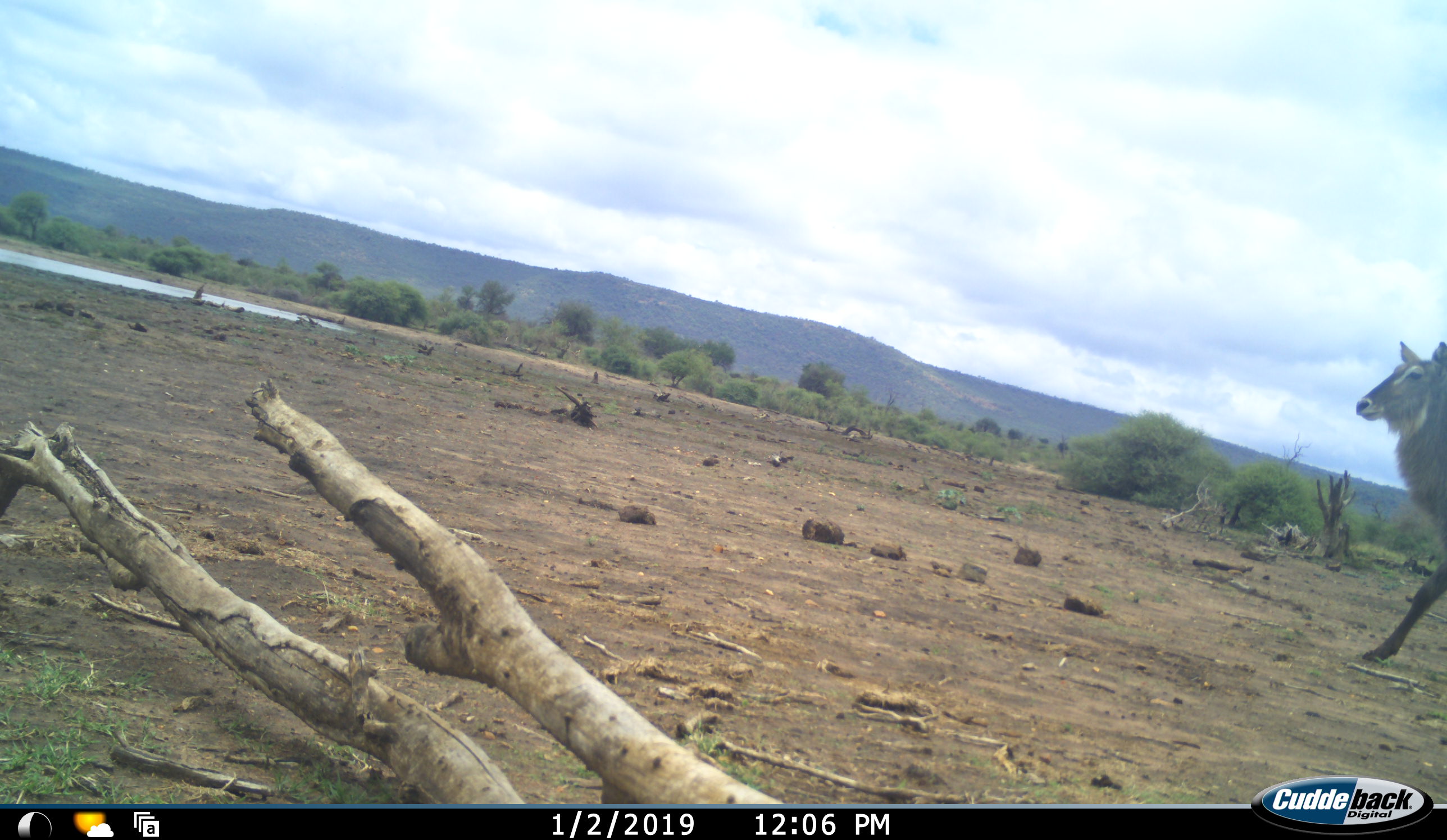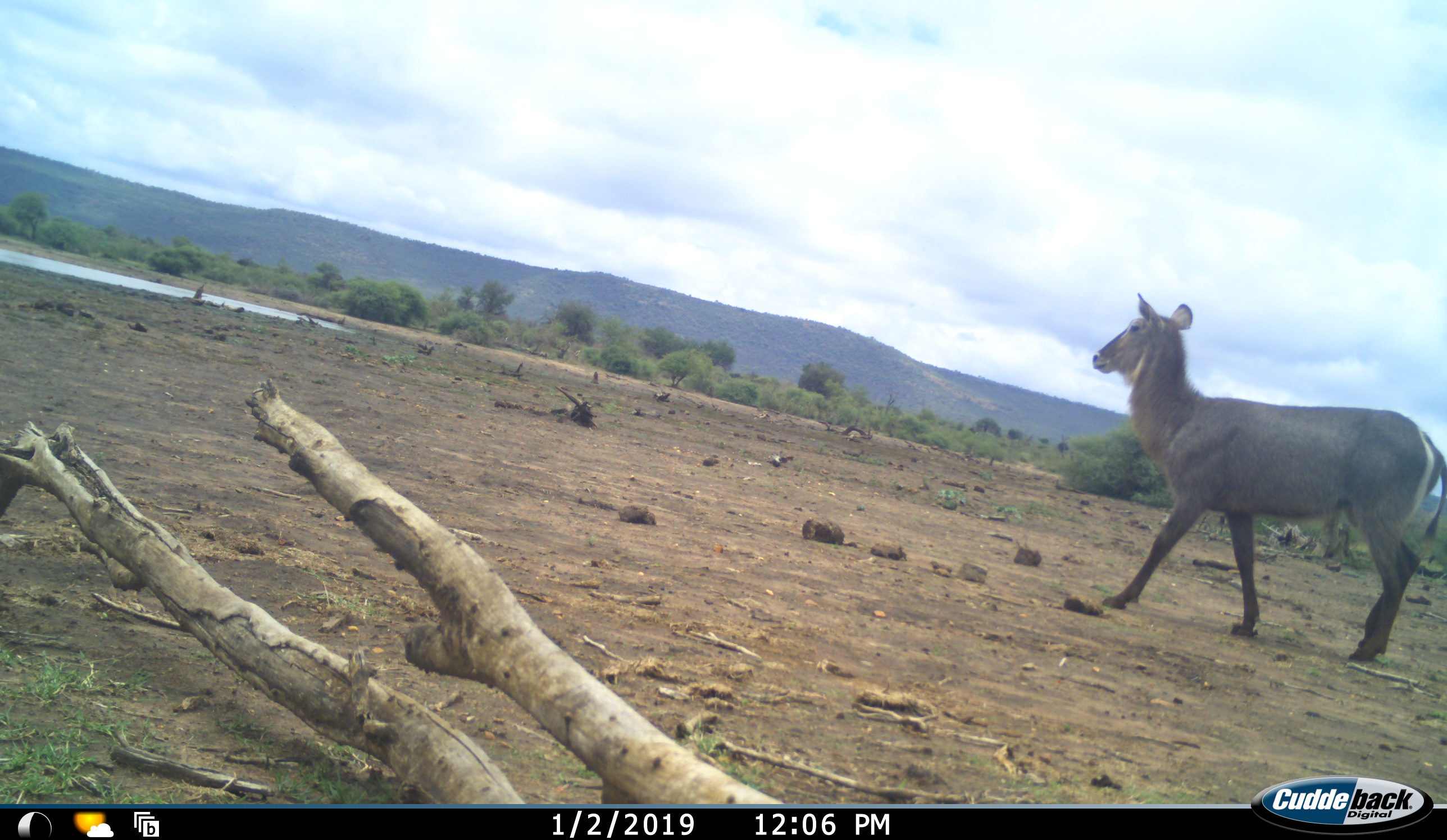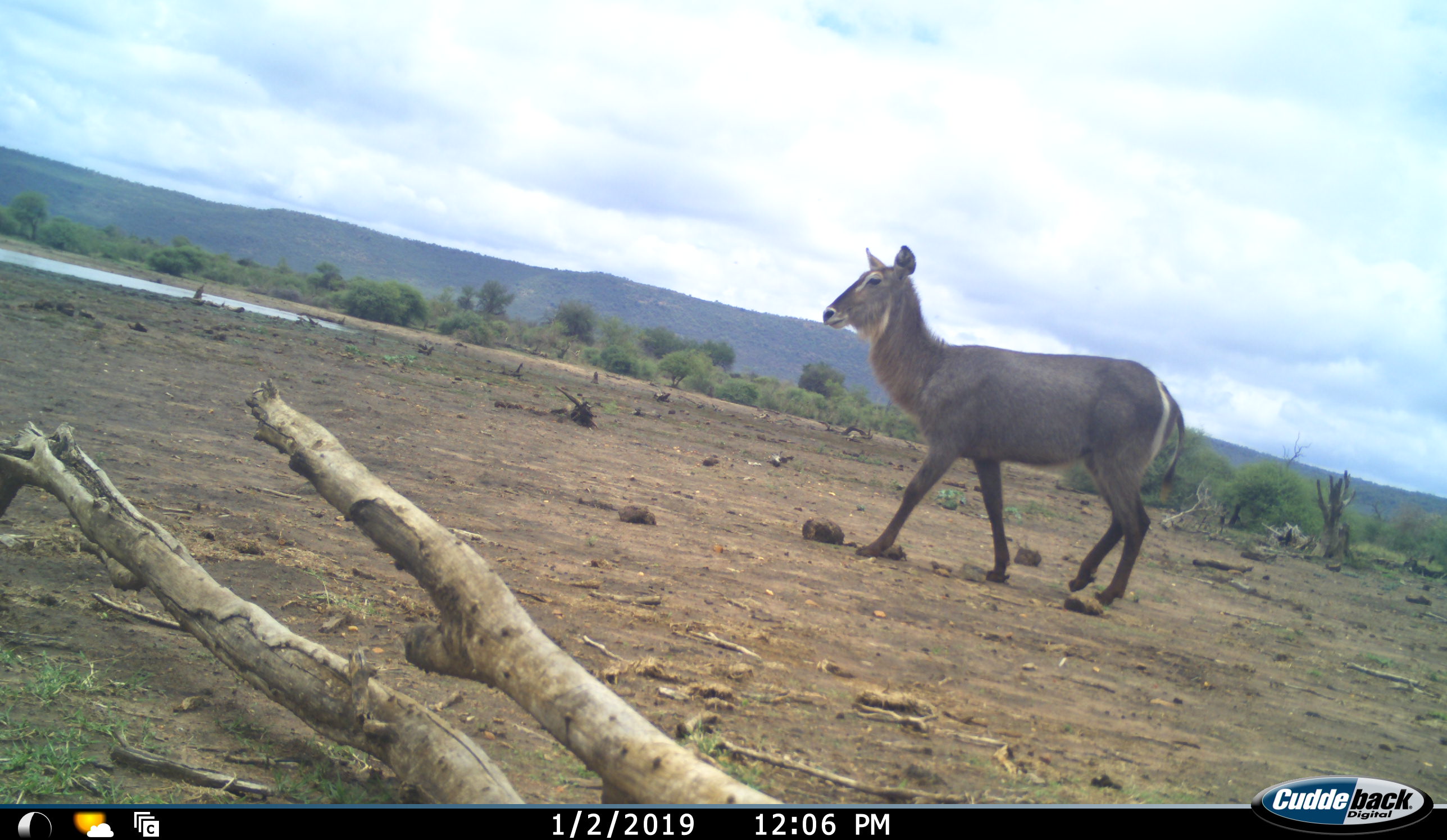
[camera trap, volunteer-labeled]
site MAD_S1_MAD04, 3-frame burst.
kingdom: Animalia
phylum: Chordata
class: Mammalia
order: Artiodactyla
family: Bovidae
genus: Kobus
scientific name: Kobus ellipsiprymnus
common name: waterbuck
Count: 1.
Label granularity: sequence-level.